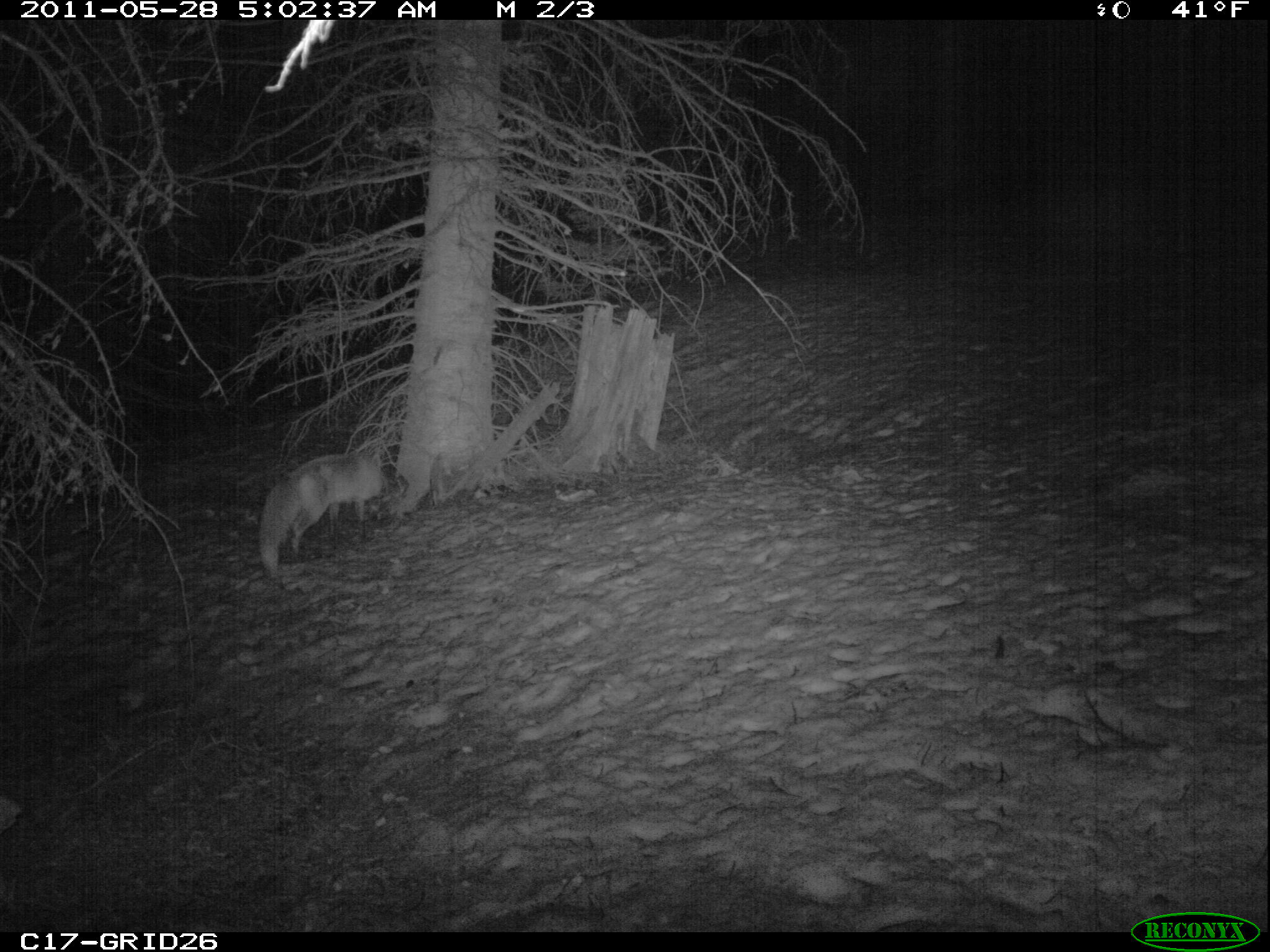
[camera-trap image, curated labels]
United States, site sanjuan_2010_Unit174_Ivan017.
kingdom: Animalia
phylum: Chordata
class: Mammalia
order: Carnivora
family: Canidae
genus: Vulpes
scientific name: Vulpes vulpes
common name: red fox